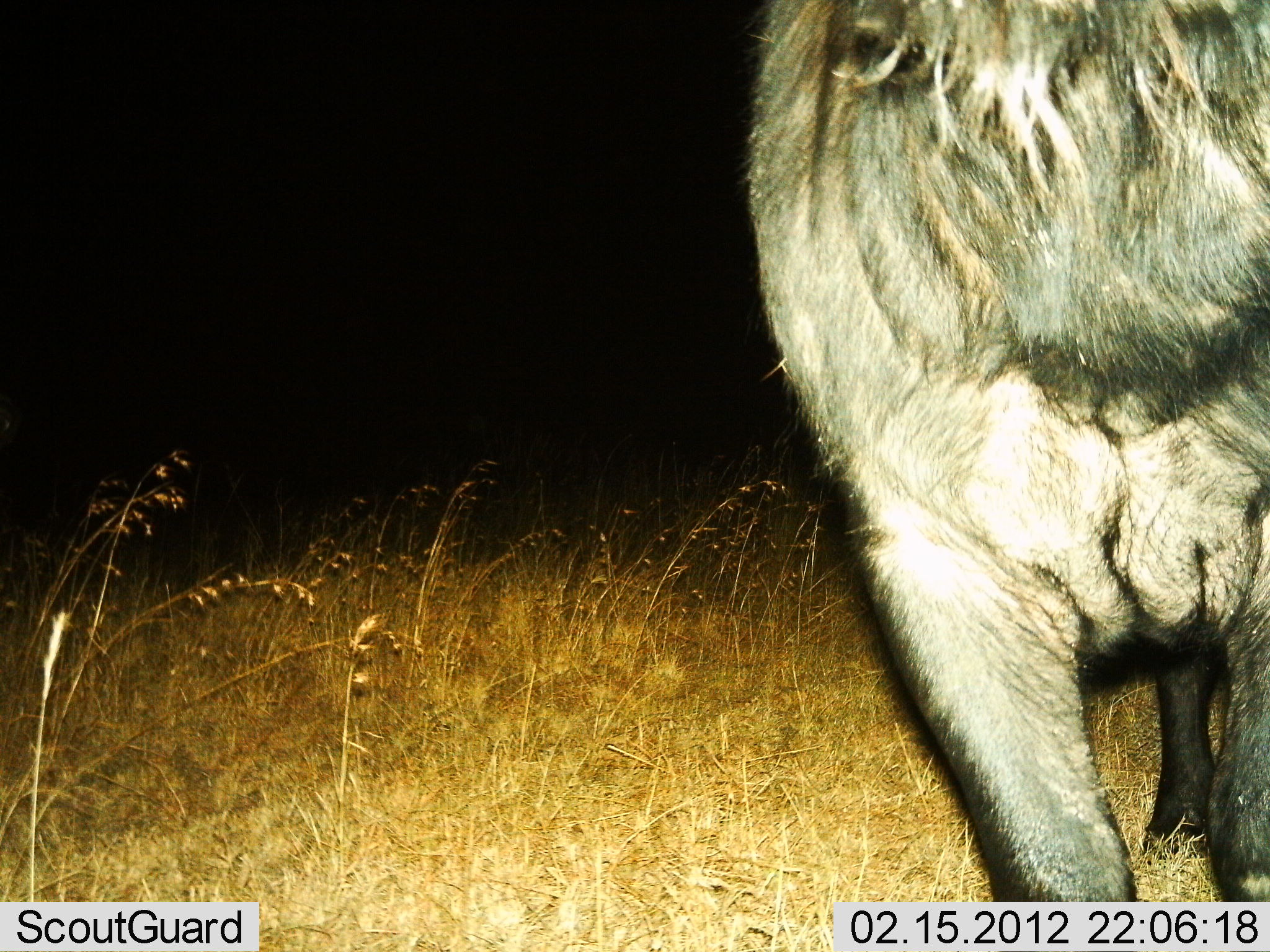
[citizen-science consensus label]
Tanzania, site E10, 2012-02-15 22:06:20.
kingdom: Animalia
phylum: Chordata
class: Mammalia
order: Artiodactyla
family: Bovidae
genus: Connochaetes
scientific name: Connochaetes taurinus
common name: blue wildebeest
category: wildebeest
Wildebeest (blue wildebeest) (Connochaetes taurinus), count 1. Behavior (volunteer vote fractions): standing 92%, resting 0%, moving 8%, interacting 0%. Young present (vote fraction): 0%. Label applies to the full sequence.